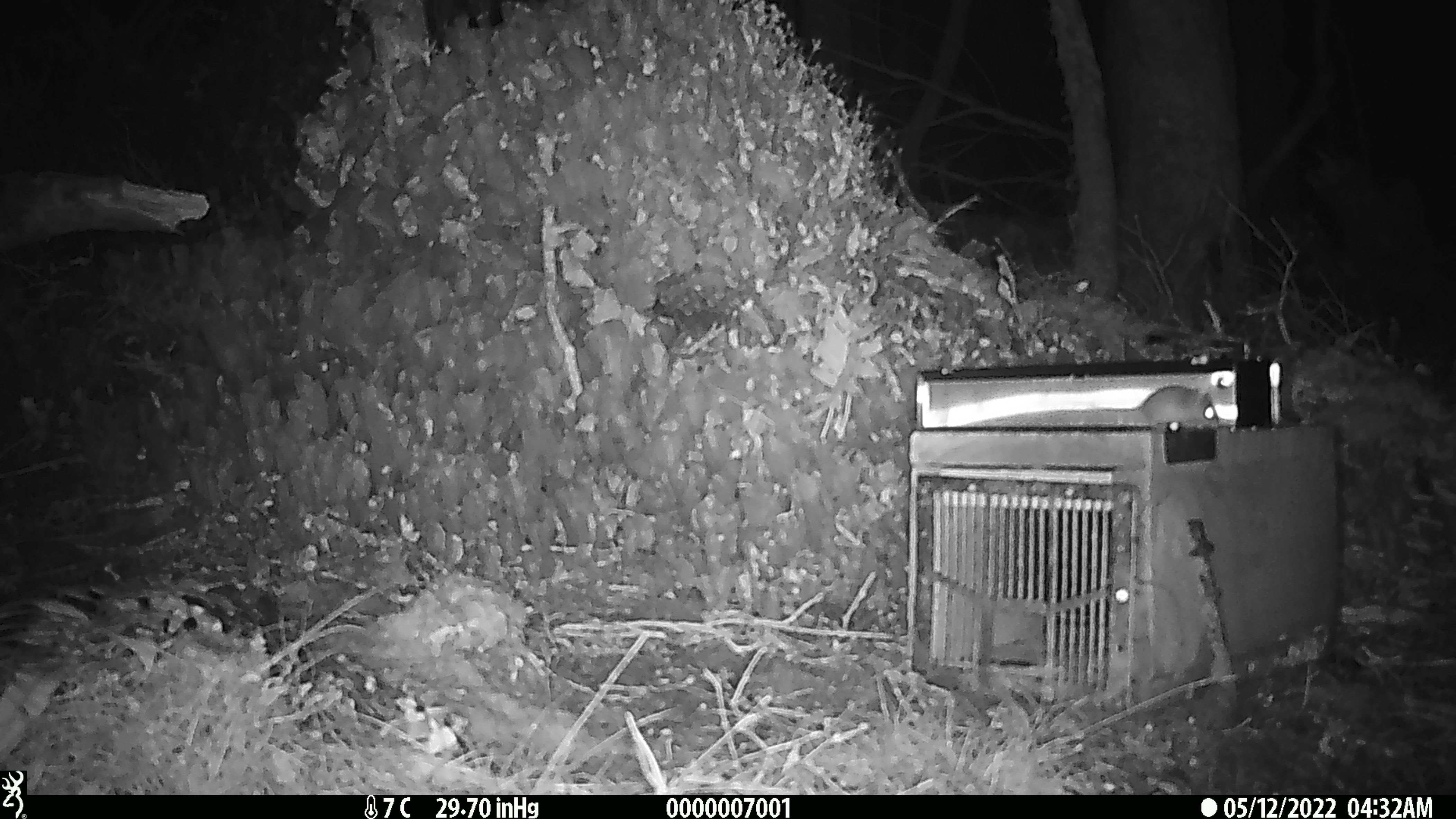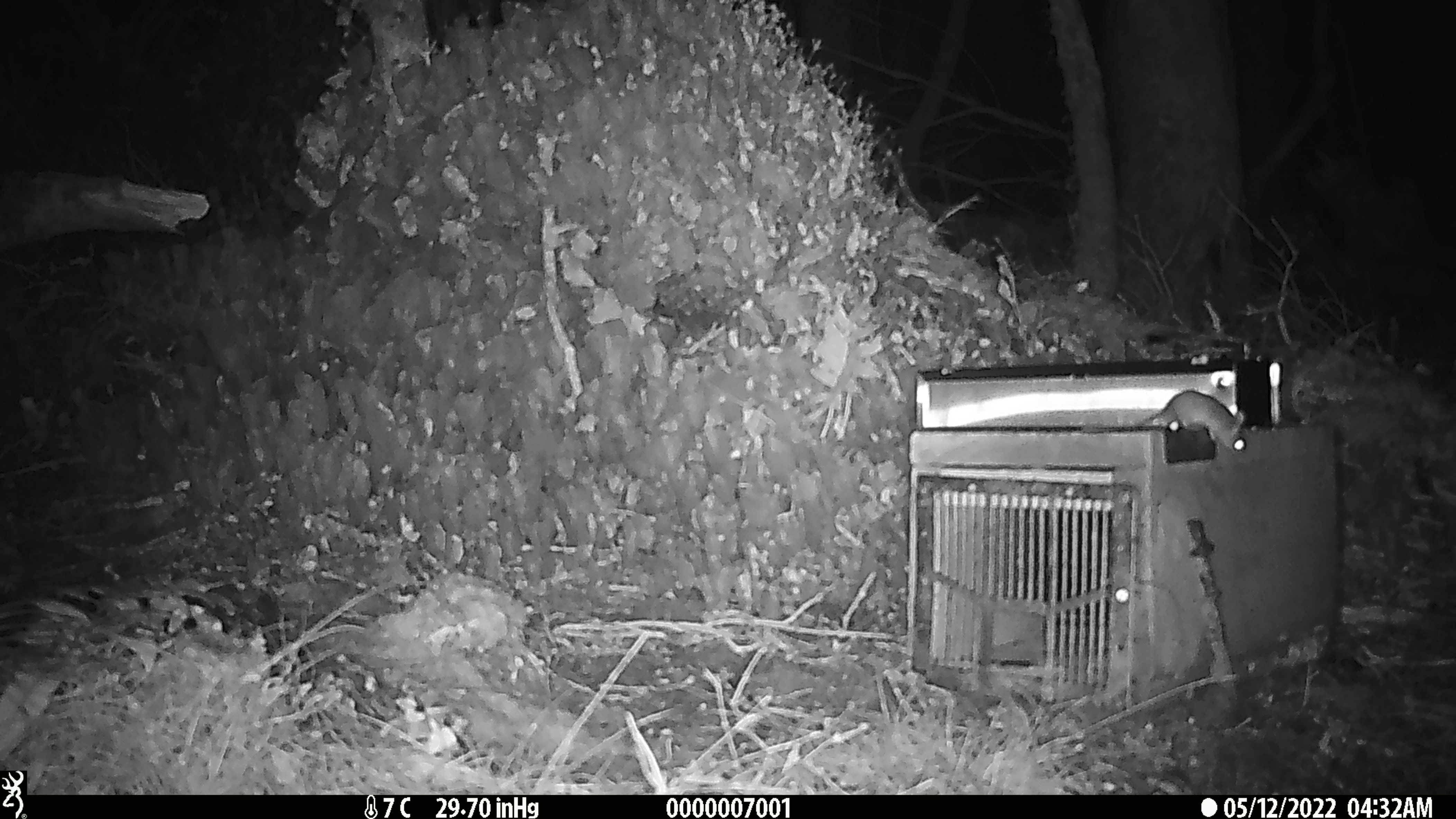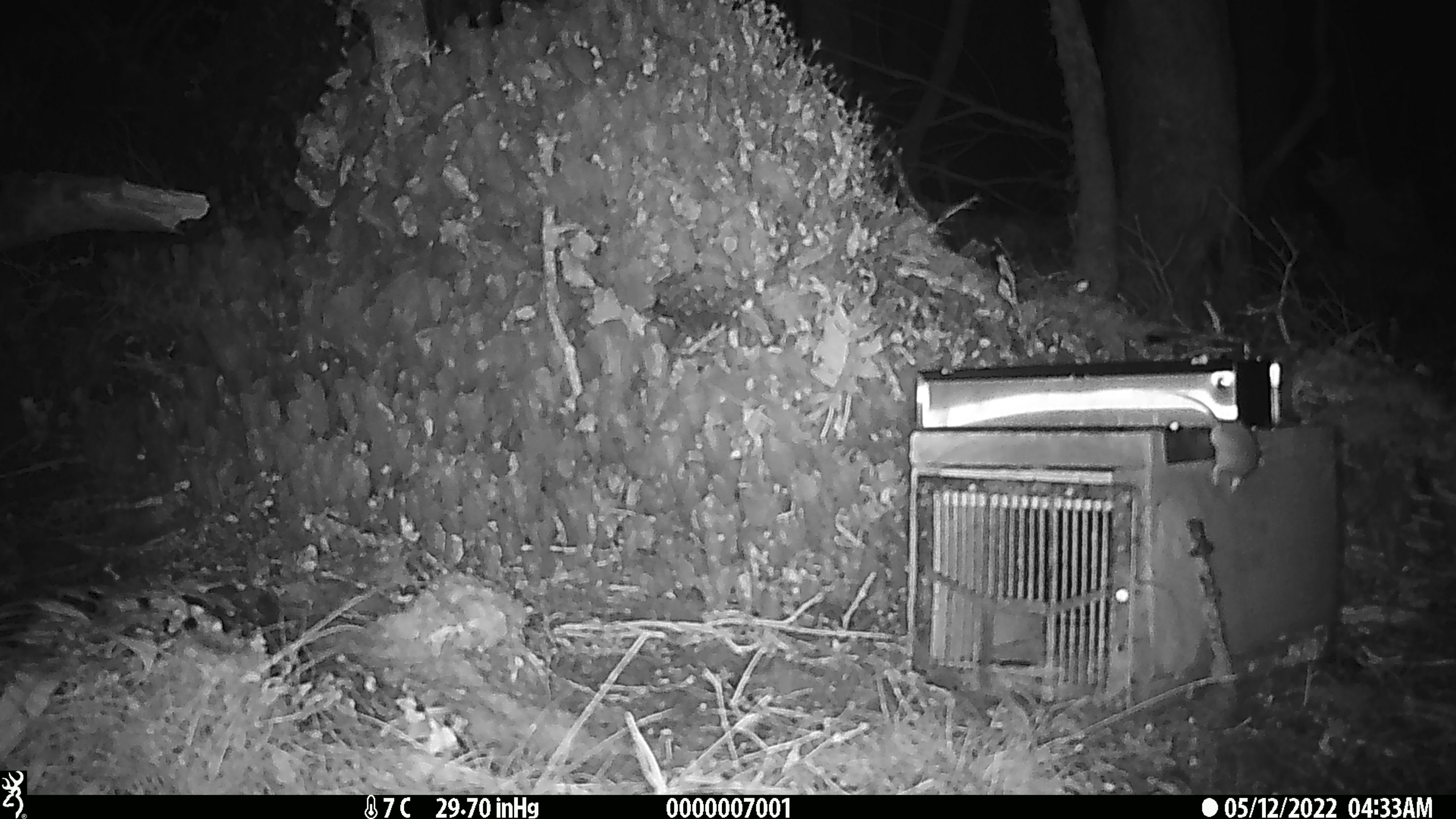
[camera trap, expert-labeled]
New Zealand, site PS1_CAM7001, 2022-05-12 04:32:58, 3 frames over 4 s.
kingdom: Animalia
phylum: Chordata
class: Mammalia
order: Rodentia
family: Muridae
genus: Mus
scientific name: Mus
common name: mouse